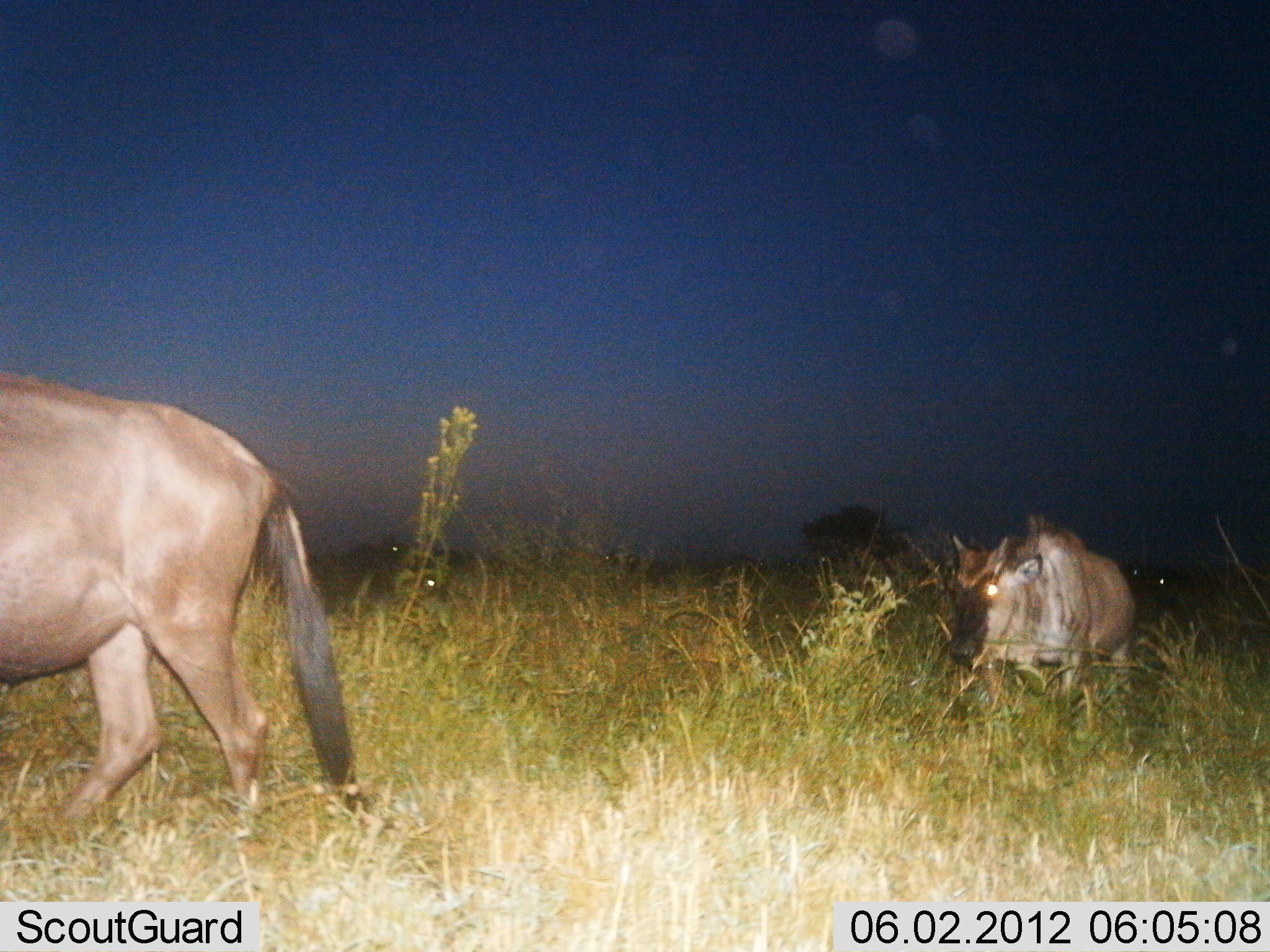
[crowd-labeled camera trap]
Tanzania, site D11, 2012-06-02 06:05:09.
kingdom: Animalia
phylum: Chordata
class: Mammalia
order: Artiodactyla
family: Bovidae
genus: Connochaetes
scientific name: Connochaetes taurinus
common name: blue wildebeest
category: wildebeest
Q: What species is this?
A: Wildebeest (blue wildebeest) (Connochaetes taurinus).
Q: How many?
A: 2.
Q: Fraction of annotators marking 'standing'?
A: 10%.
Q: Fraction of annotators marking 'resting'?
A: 0%.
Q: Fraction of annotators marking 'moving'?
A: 90%.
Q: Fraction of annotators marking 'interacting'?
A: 0%.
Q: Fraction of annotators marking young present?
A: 20%.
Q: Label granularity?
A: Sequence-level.